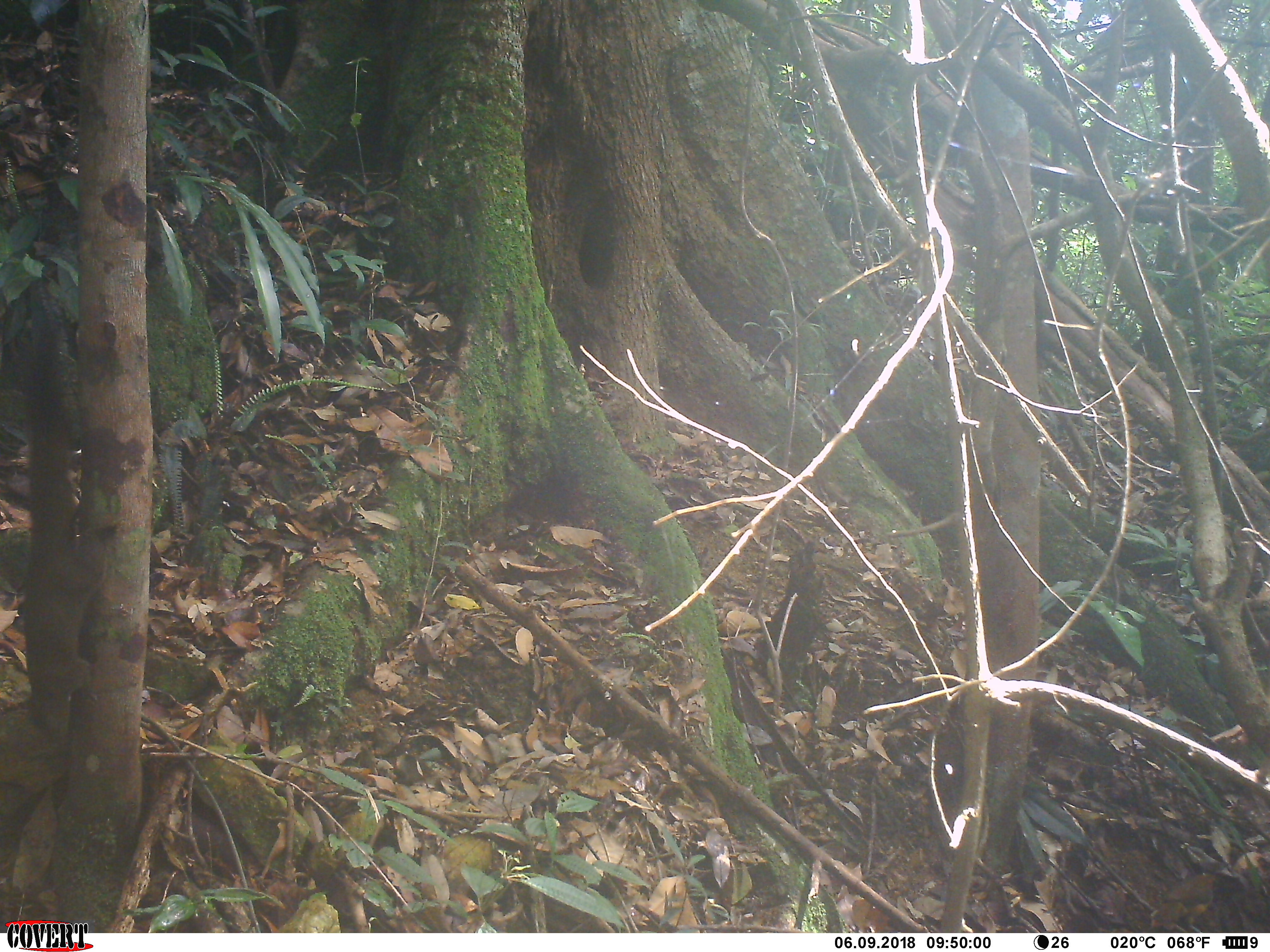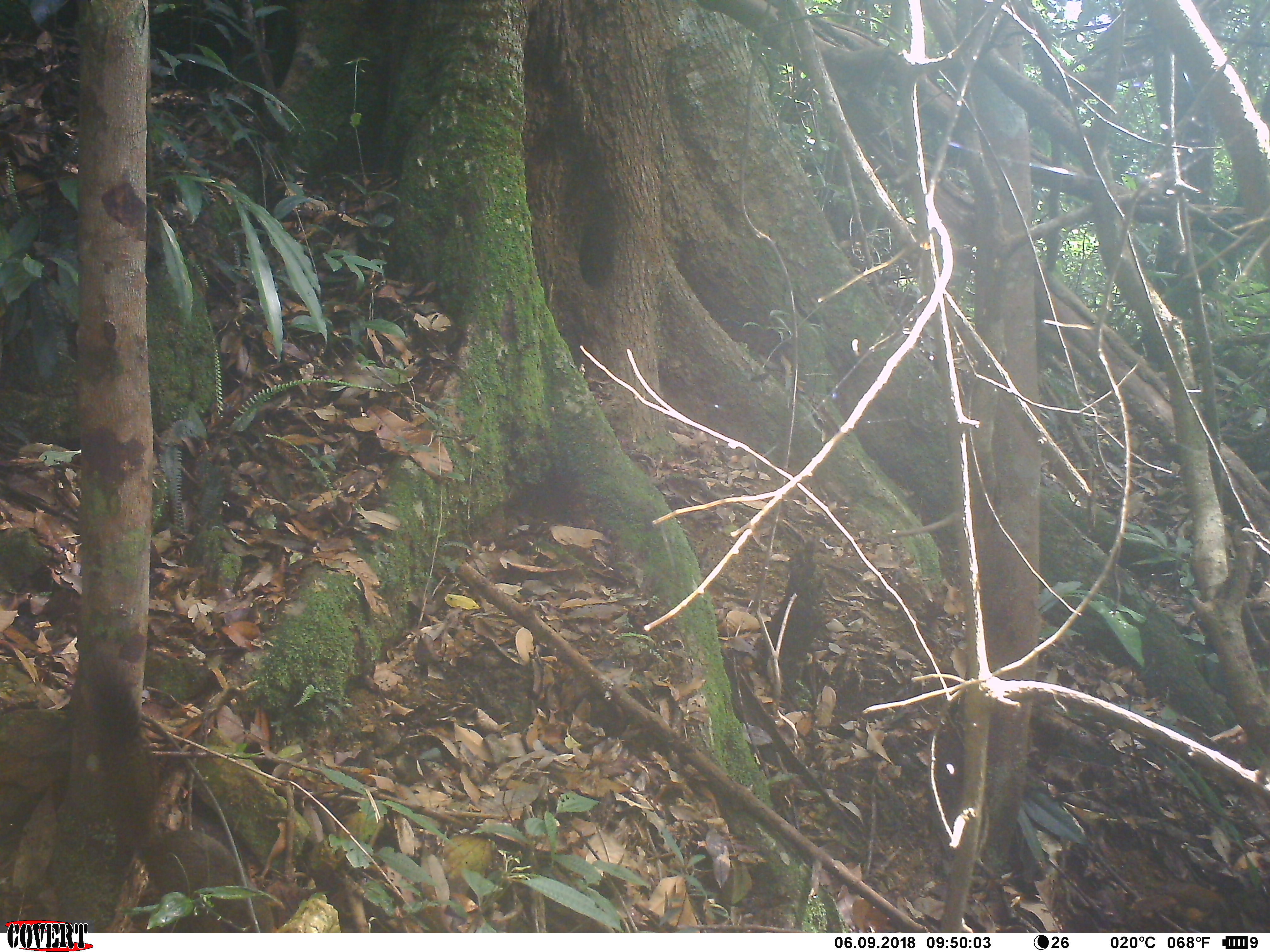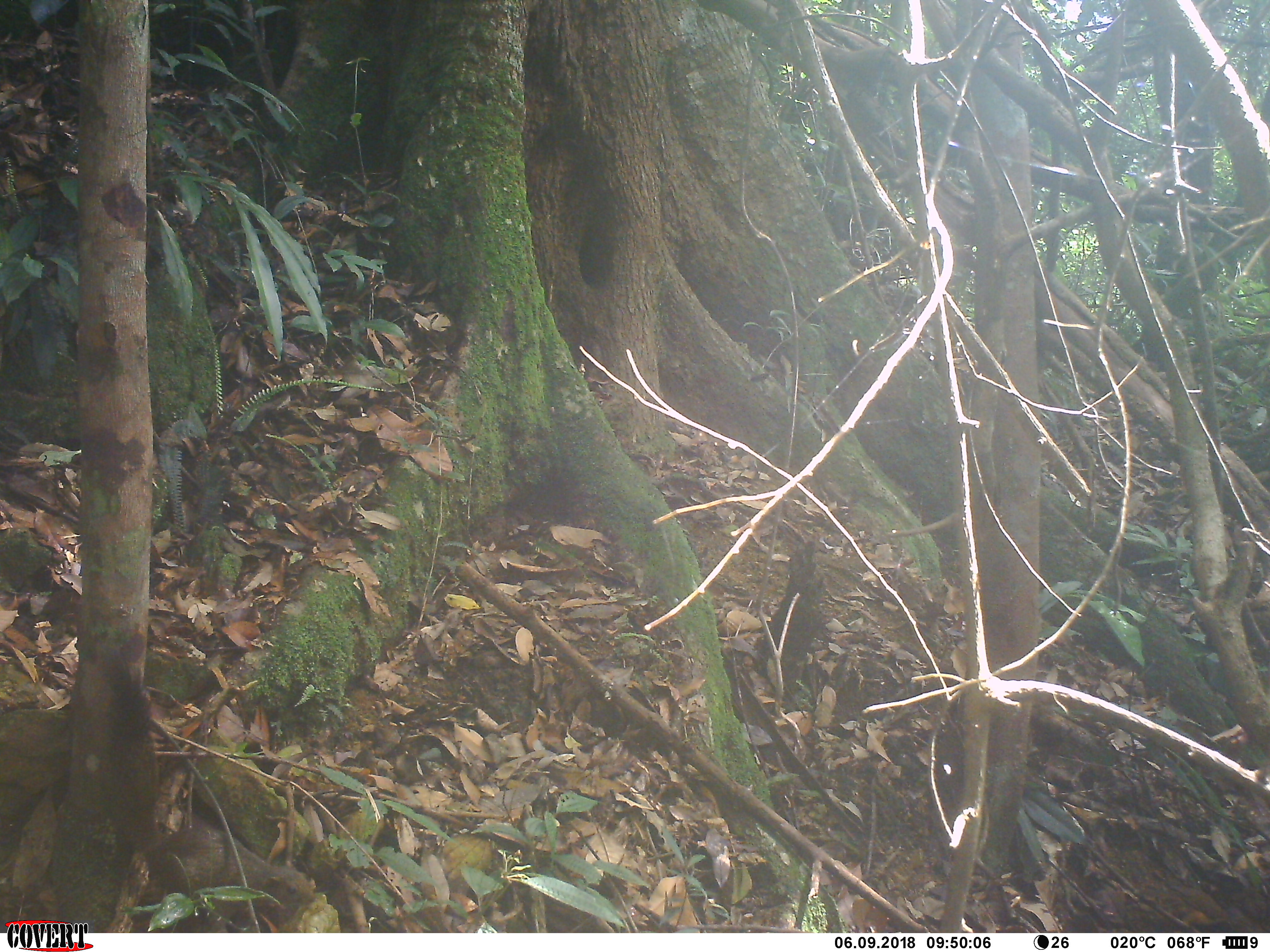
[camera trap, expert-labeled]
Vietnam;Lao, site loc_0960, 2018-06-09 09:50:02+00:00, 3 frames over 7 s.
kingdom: Animalia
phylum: Chordata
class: Mammalia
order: Rodentia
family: Sciuridae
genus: Sciurus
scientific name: Sciurus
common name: squirrel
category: unidentified squirrel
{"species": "unidentified squirrel (squirrel) (Sciurus)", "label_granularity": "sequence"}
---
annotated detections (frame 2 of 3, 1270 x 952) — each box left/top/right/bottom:
unidentified squirrel: 83/645/275/933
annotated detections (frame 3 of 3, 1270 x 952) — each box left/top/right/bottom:
unidentified squirrel: 101/651/314/933